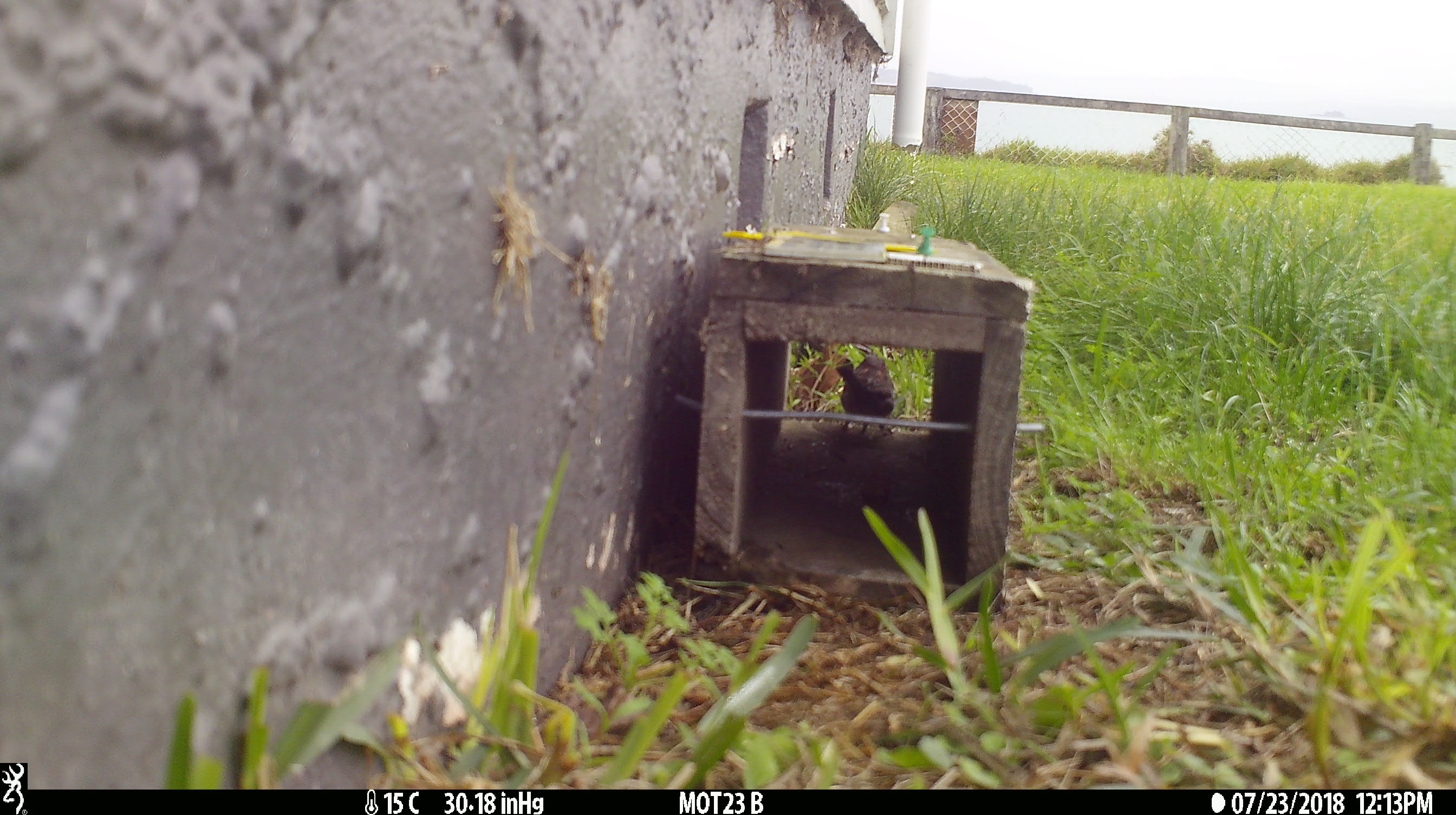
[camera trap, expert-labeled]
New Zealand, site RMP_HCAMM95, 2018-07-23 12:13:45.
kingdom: Animalia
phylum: Chordata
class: Aves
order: Passeriformes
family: Passeridae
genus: Passer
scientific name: Passer domesticus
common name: house sparrow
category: sparrow